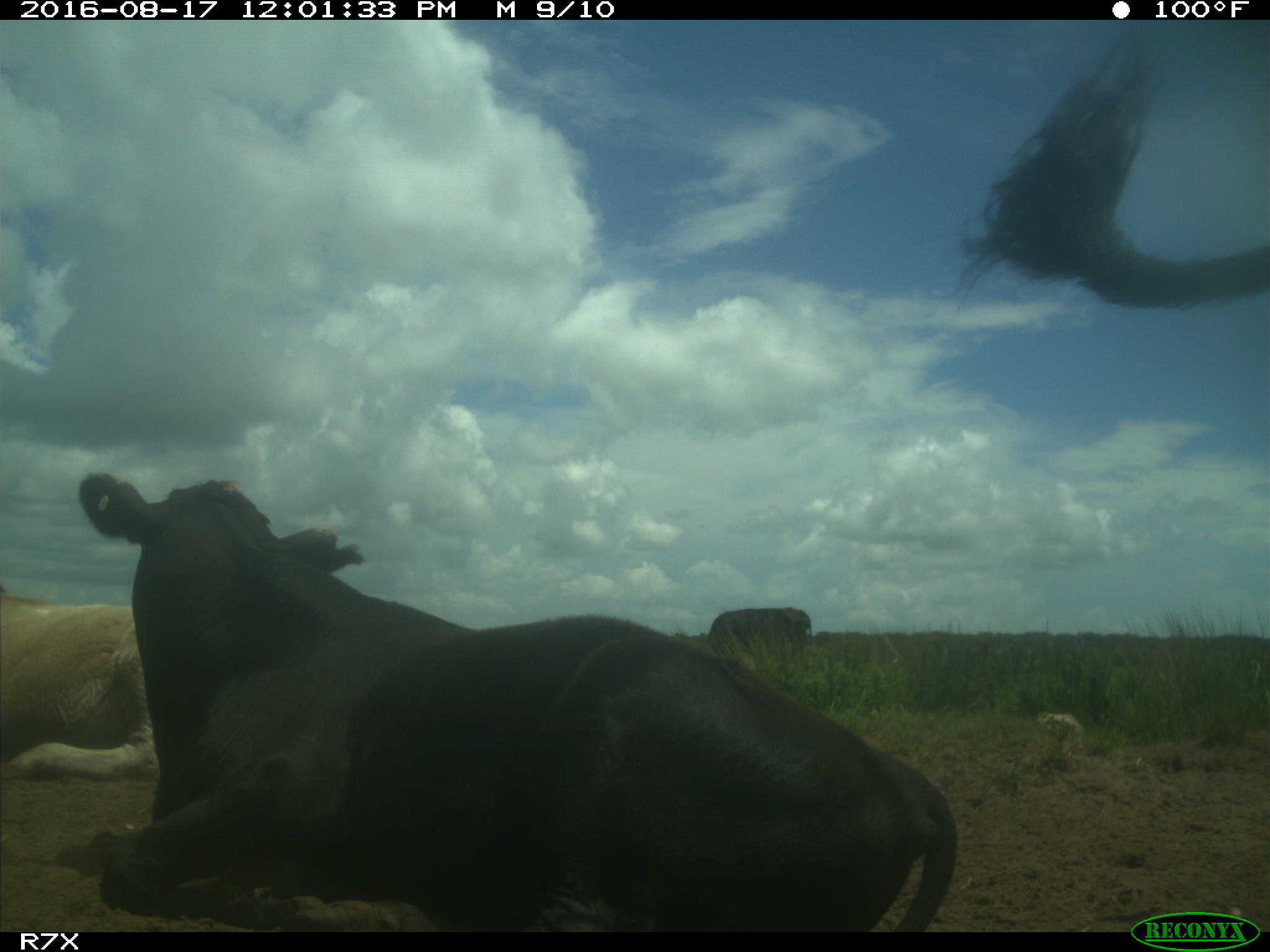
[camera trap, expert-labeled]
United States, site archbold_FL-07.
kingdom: Animalia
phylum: Chordata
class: Mammalia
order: Artiodactyla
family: Bovidae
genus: Bos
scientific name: Bos taurus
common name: domestic cow